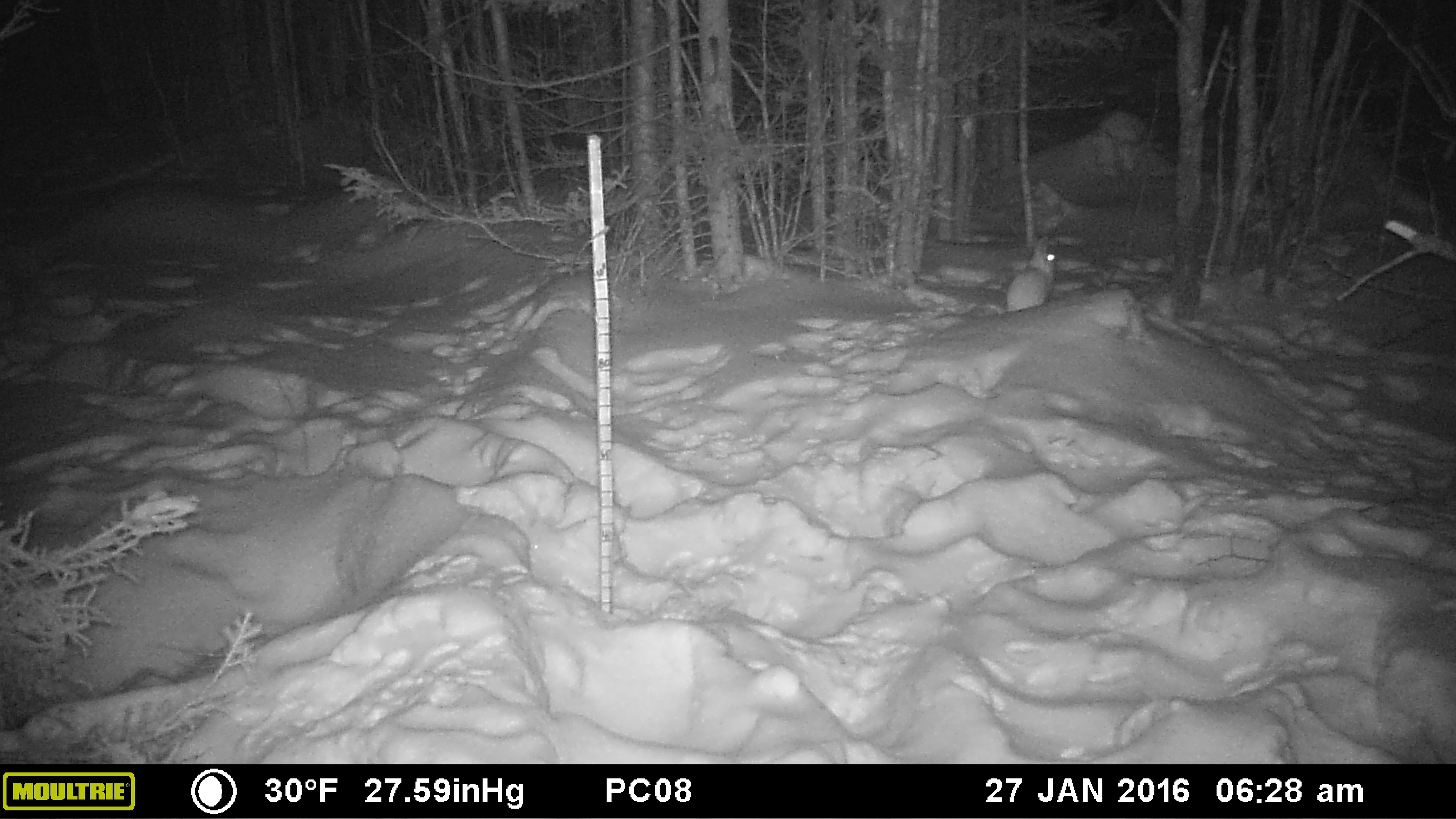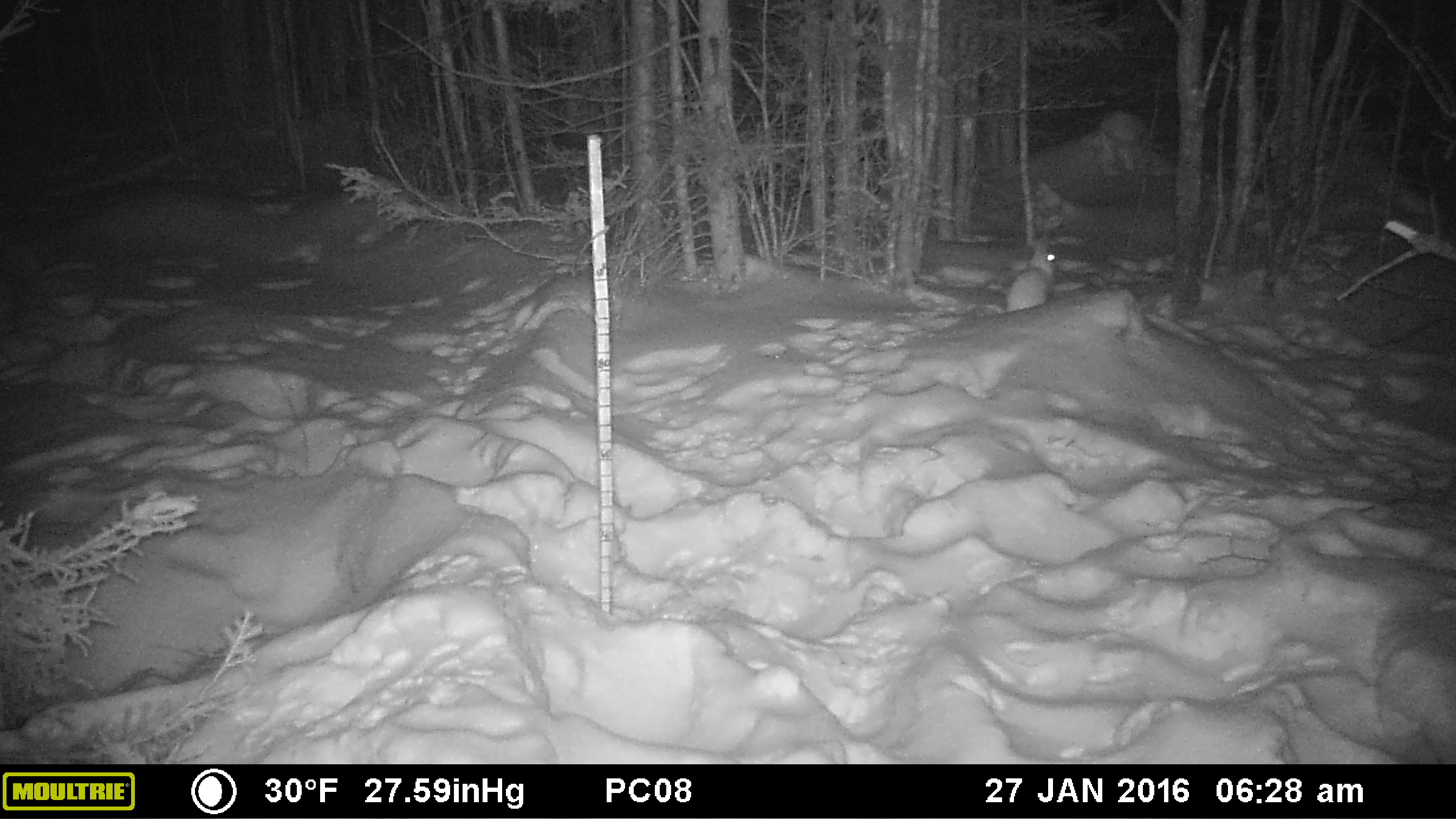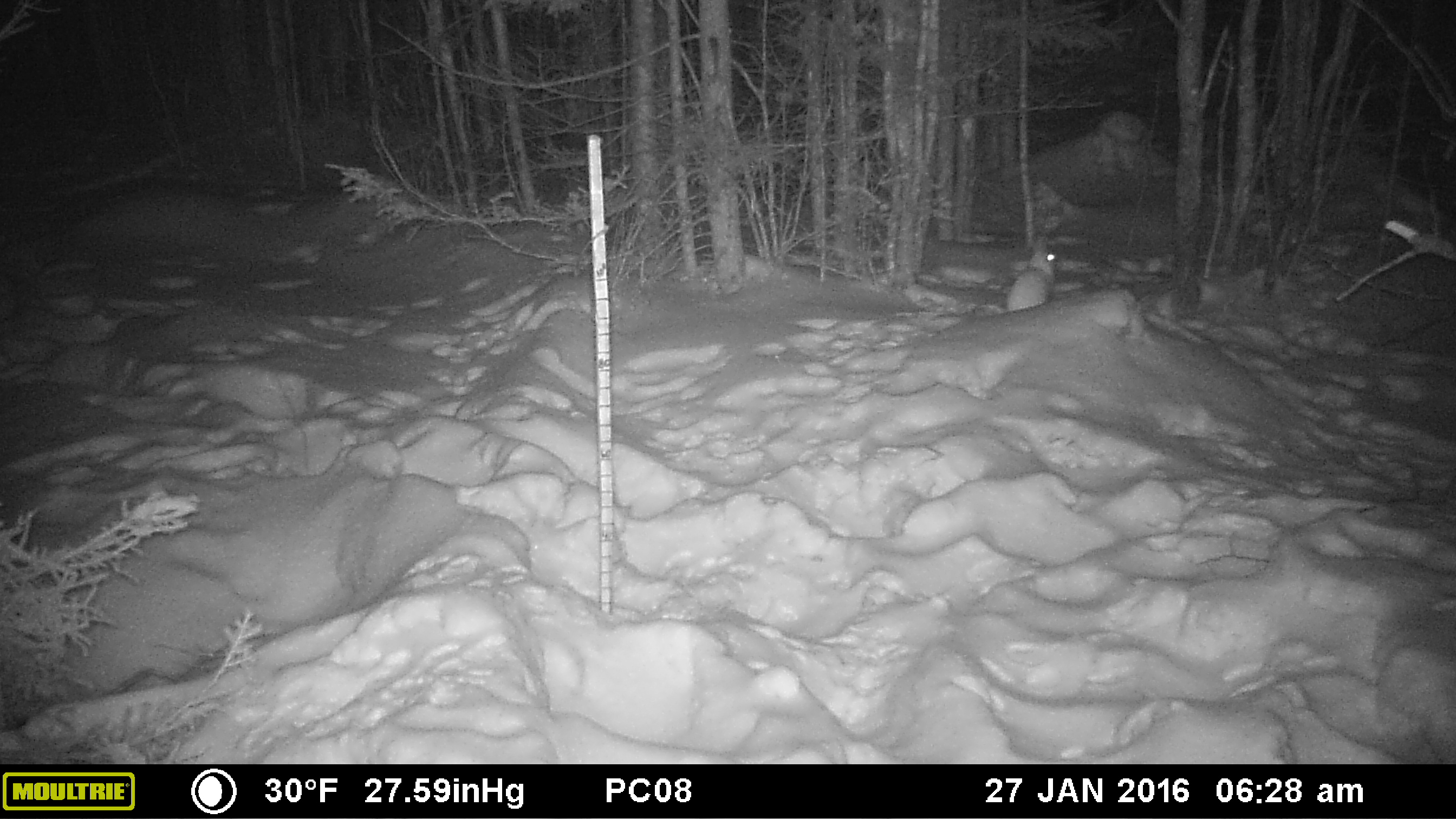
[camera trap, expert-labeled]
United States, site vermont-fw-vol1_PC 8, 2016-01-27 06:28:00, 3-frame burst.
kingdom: Animalia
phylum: Chordata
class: Mammalia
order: Lagomorpha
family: Leporidae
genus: Lepus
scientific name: Lepus americanus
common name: snowshoe hare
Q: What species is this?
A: Snowshoe hare (Lepus americanus).